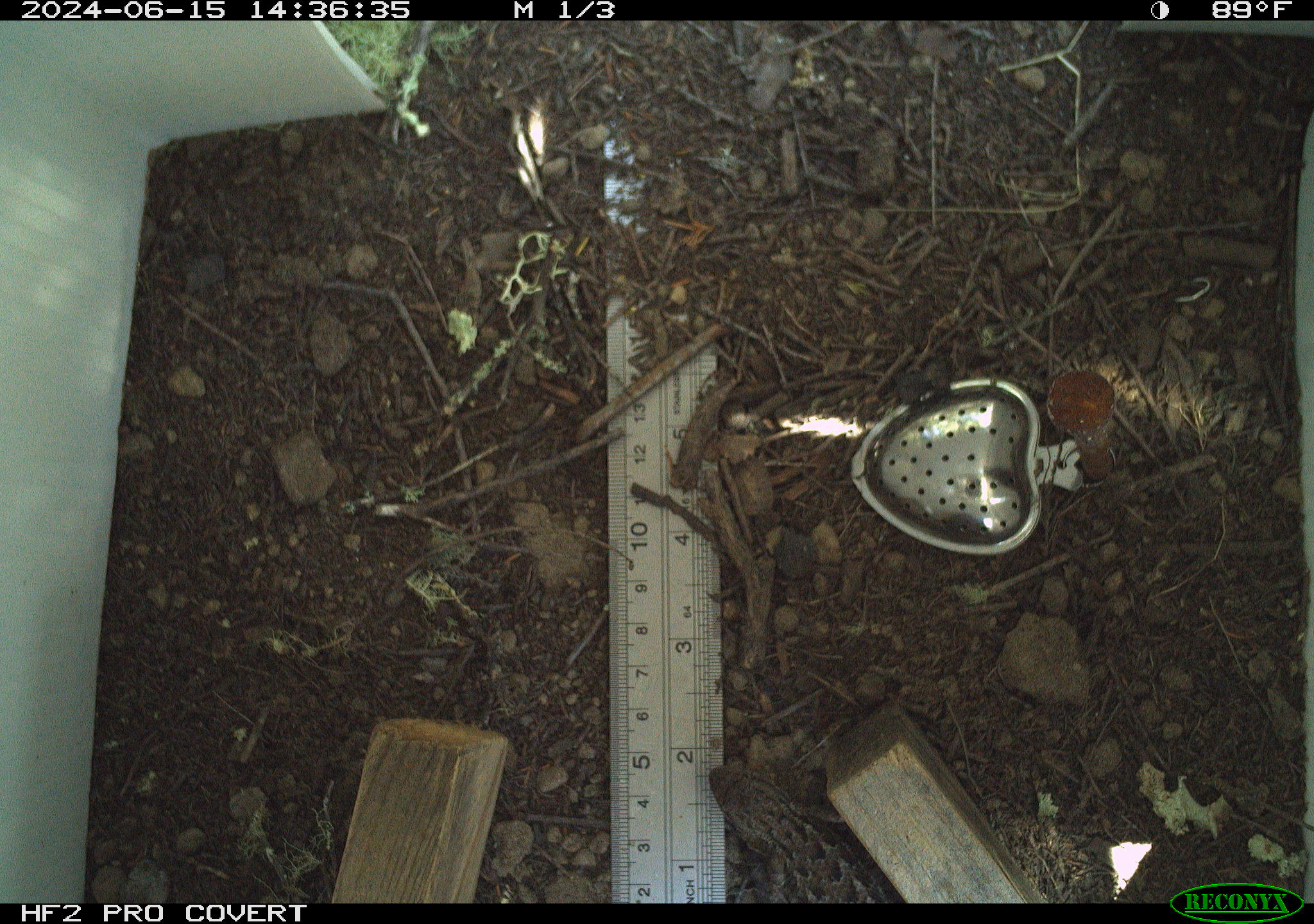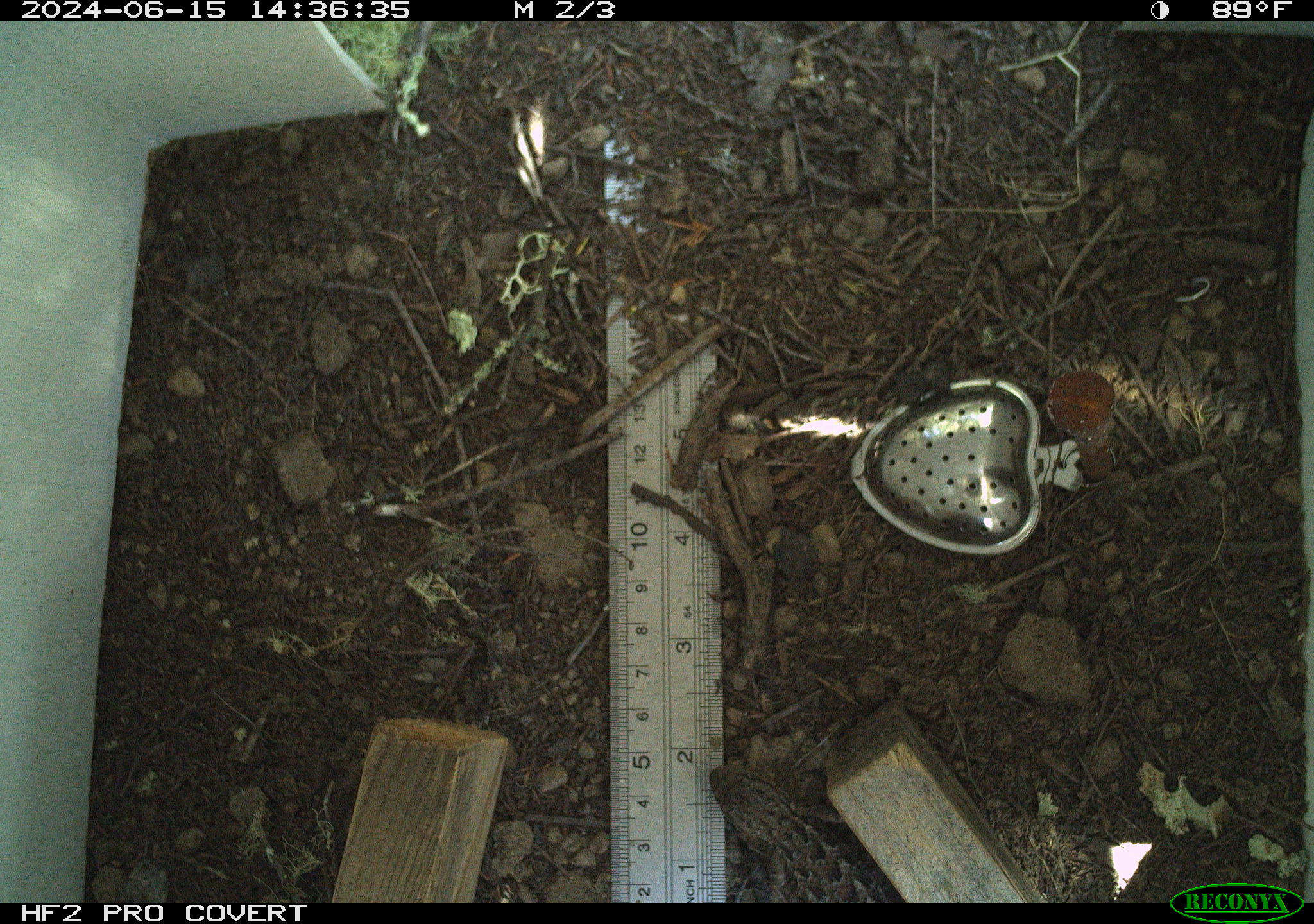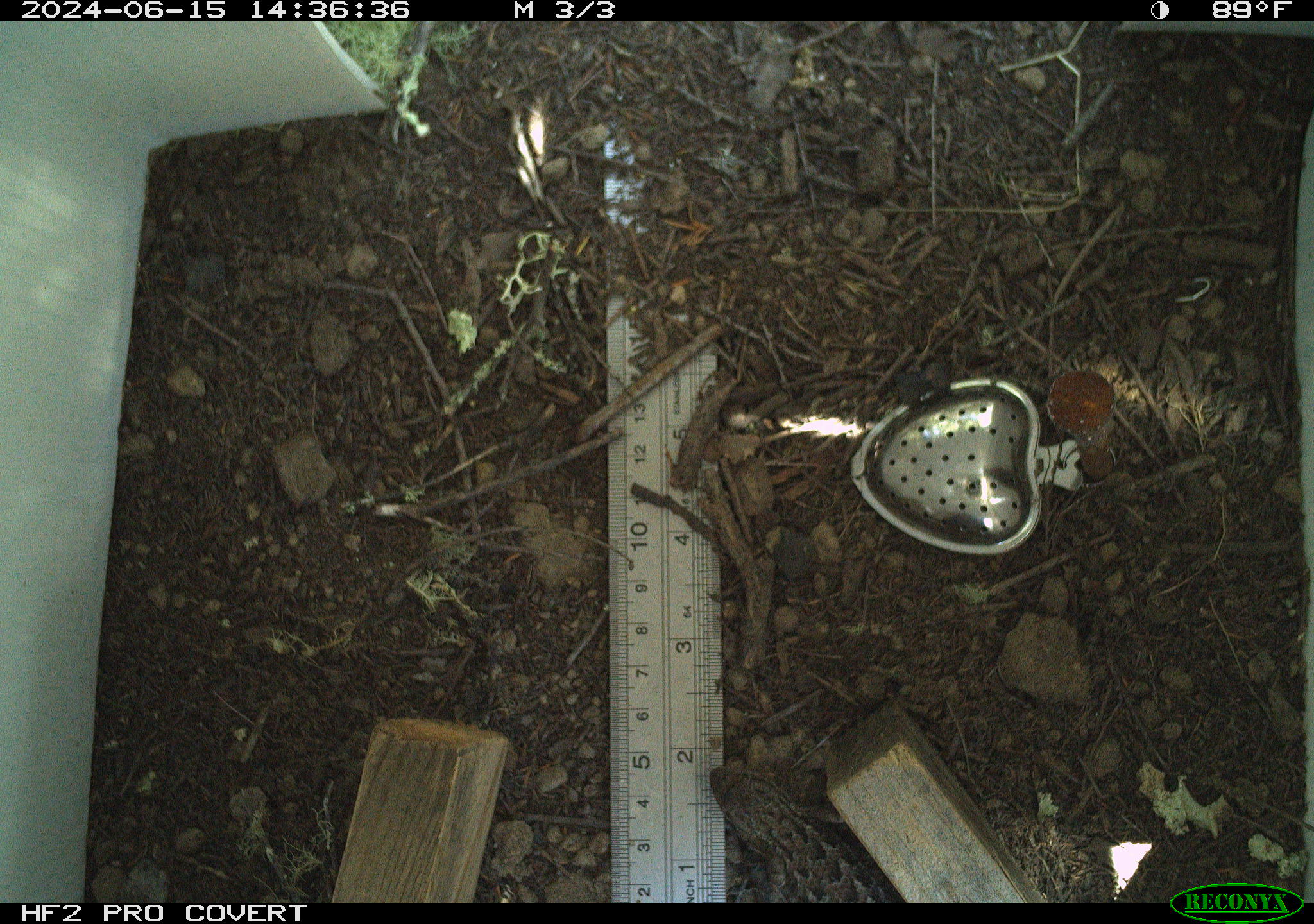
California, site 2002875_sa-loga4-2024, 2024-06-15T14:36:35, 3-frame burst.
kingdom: Animalia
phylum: Chordata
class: Reptilia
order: Squamata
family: Phrynosomatidae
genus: Sceloporus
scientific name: Sceloporus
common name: spiny lizards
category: sceloporus species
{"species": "sceloporus species (spiny lizards) (Sceloporus)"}